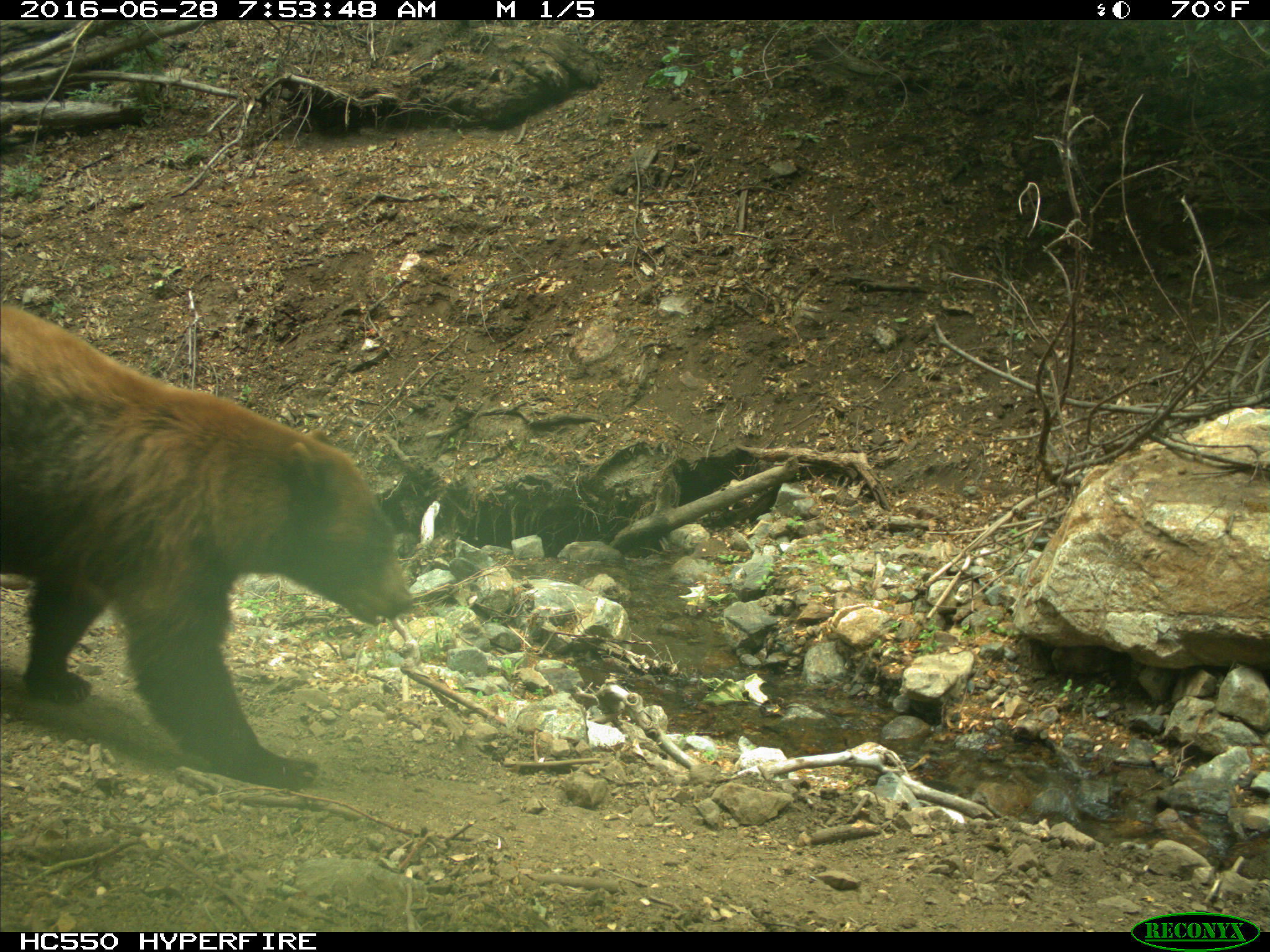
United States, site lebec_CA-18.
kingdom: Animalia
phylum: Chordata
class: Mammalia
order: Carnivora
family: Ursidae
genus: Ursus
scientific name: Ursus americanus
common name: american black bear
Ursus americanus (american black bear).